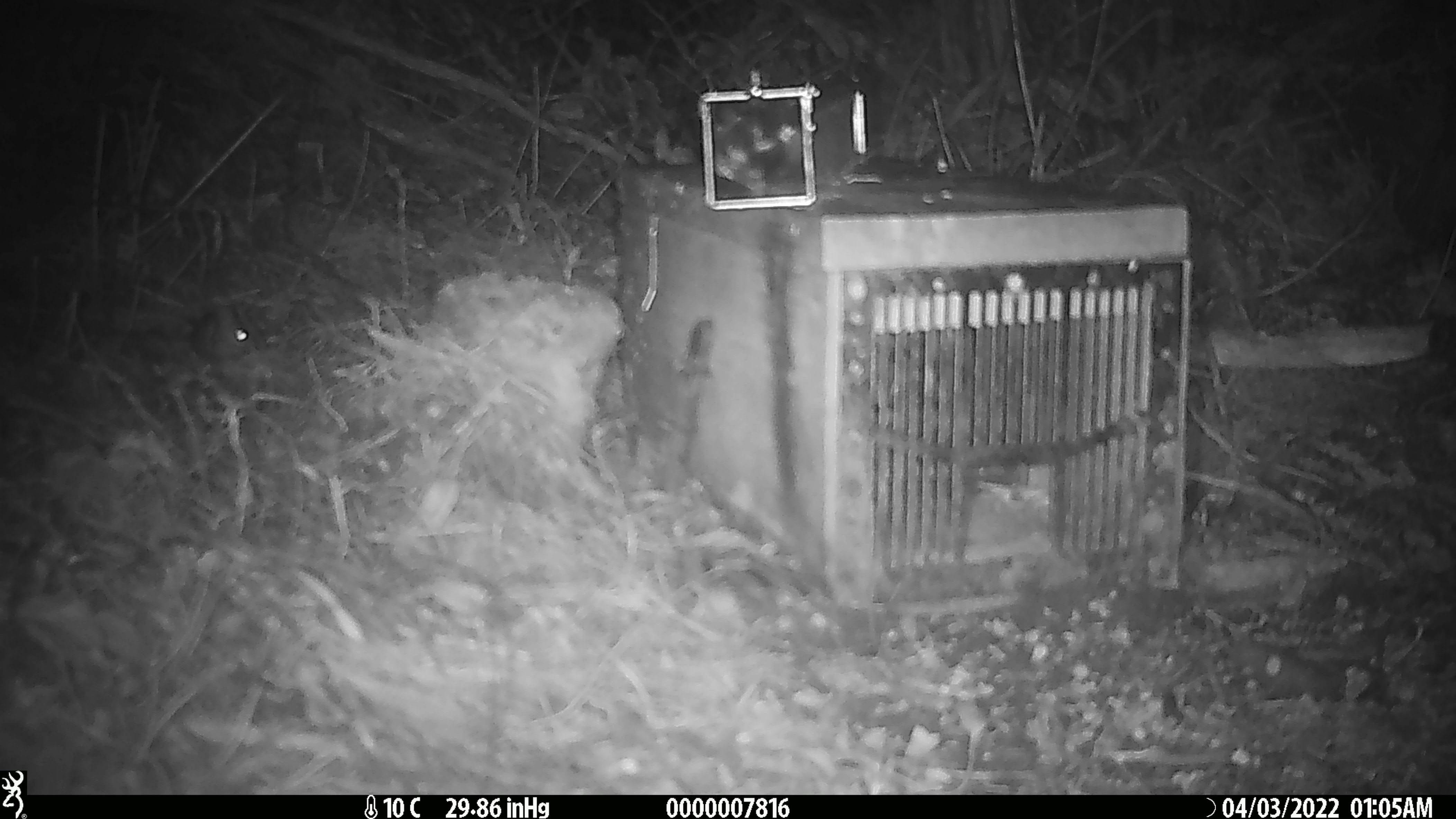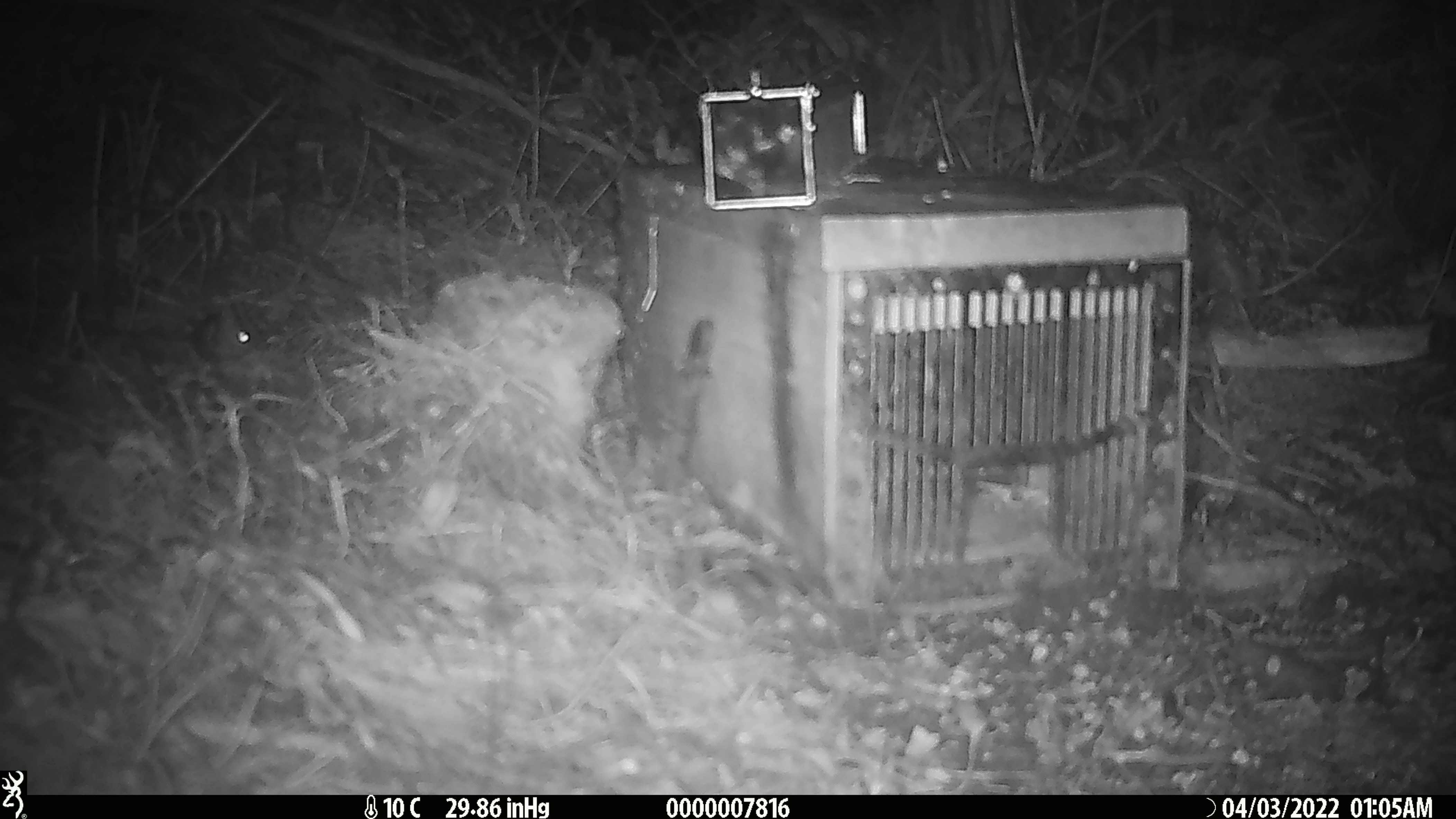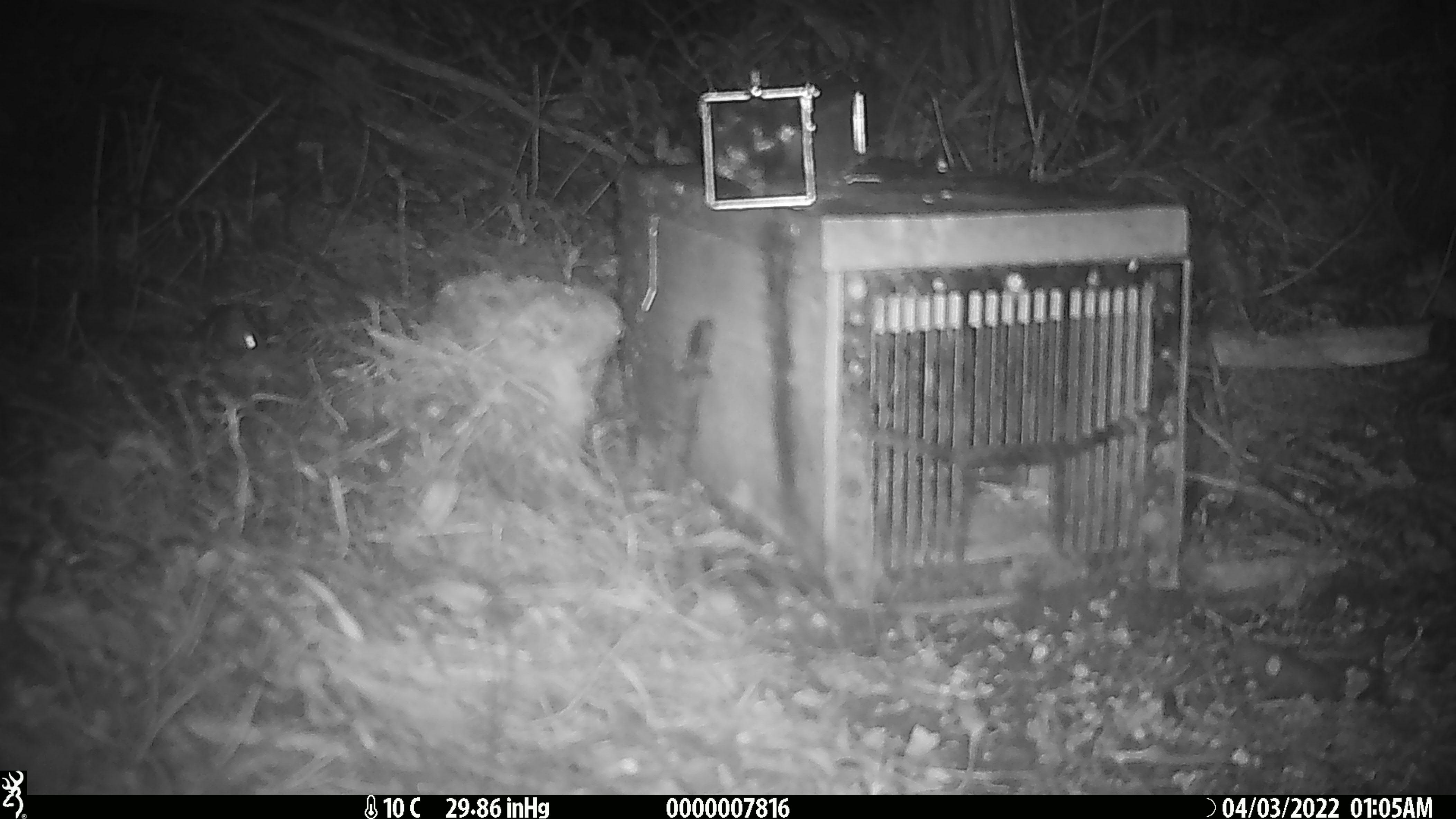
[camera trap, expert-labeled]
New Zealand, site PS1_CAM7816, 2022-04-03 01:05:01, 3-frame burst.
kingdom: Animalia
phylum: Chordata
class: Mammalia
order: Rodentia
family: Muridae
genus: Mus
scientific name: Mus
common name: mouse